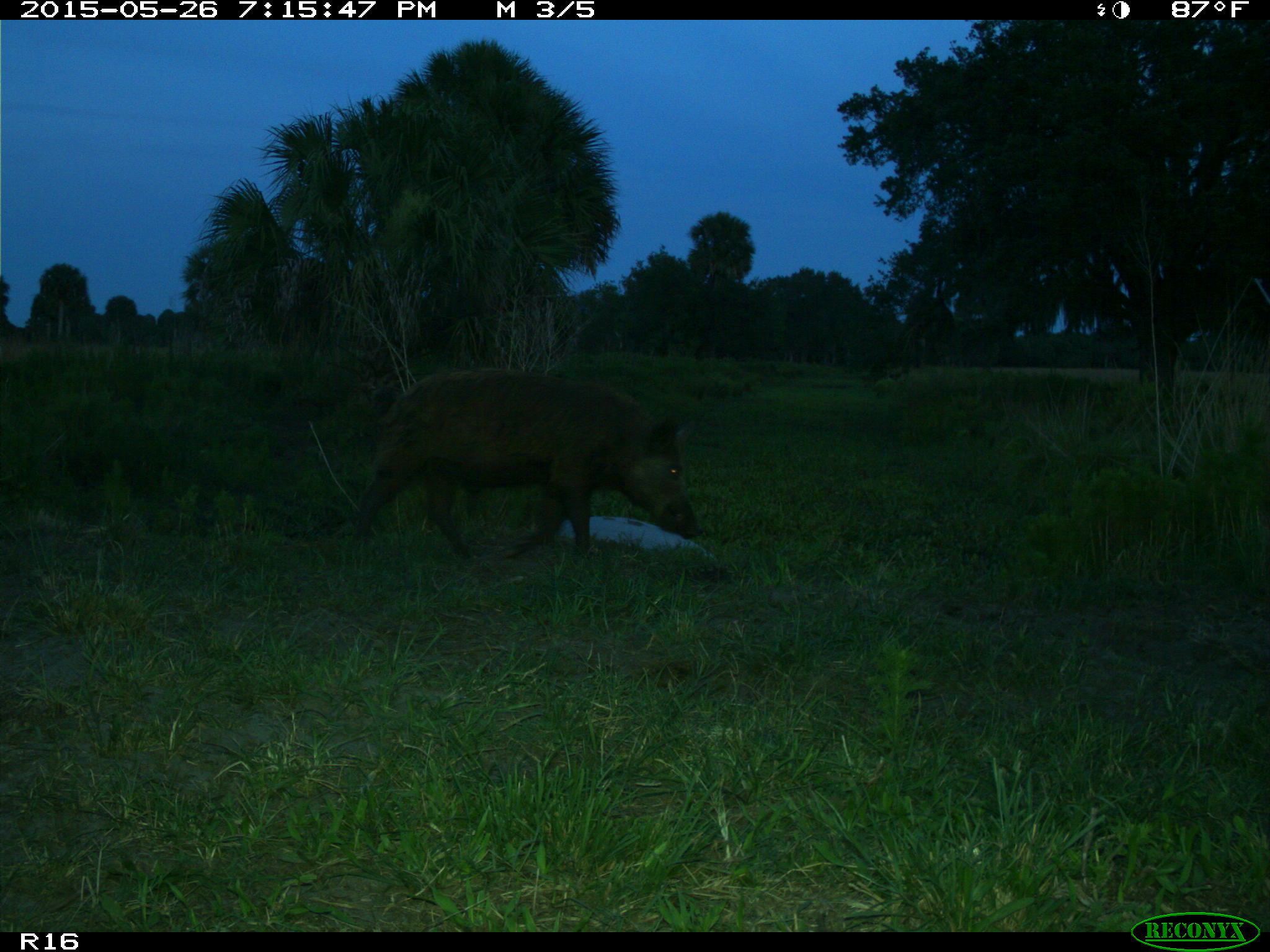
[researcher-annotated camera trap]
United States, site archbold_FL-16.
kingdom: Animalia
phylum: Chordata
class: Mammalia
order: Artiodactyla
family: Suidae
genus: Sus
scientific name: Sus scrofa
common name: wild boar